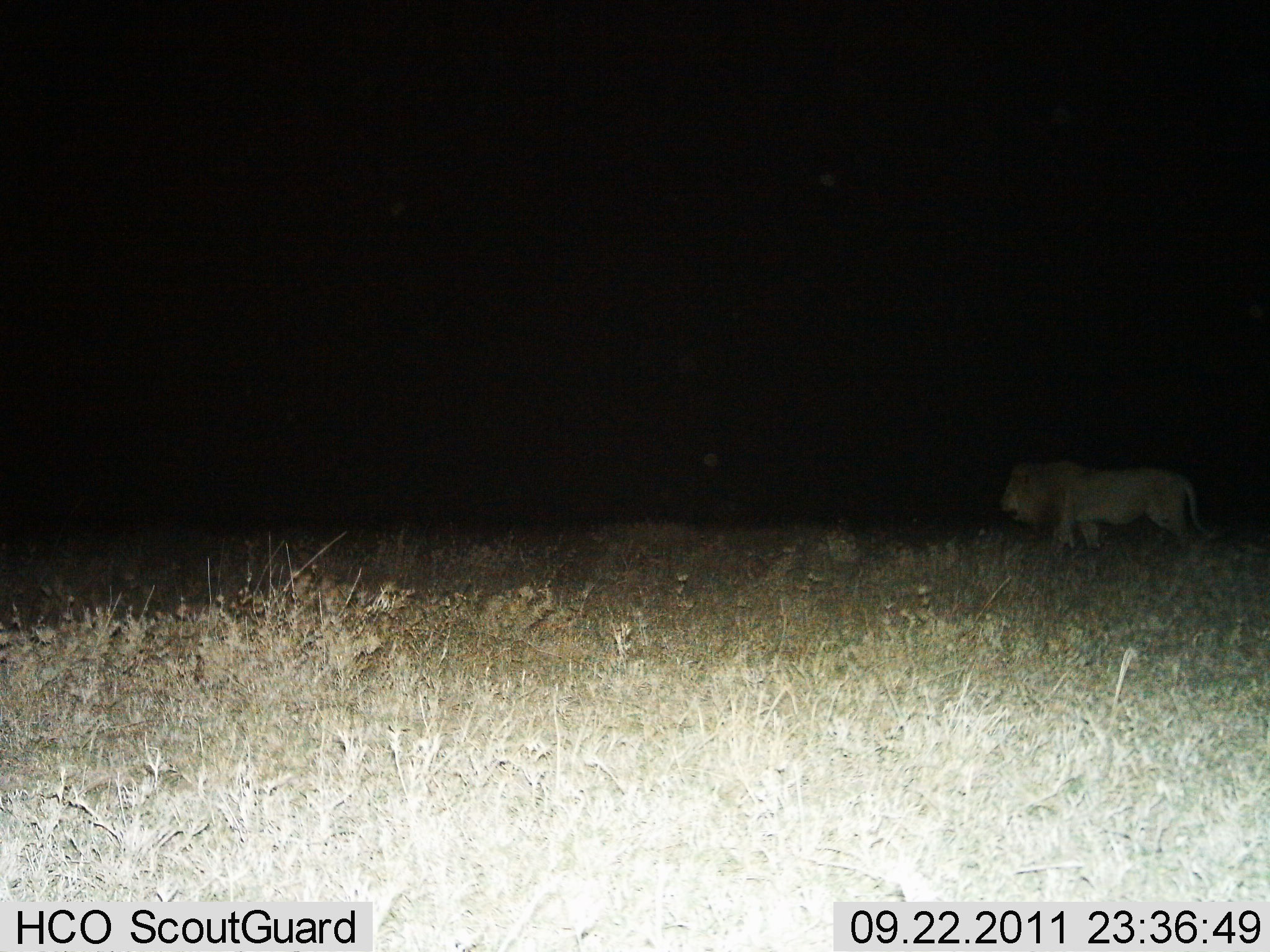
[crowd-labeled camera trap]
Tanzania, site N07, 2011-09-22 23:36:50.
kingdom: Animalia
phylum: Chordata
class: Mammalia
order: Carnivora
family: Felidae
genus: Panthera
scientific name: Panthera leo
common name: lion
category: lionmale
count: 1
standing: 43%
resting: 0%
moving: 64%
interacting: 0%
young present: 0%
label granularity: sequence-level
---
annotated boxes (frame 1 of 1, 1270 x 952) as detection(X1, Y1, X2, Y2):
animal: detection(999, 456, 1223, 557)